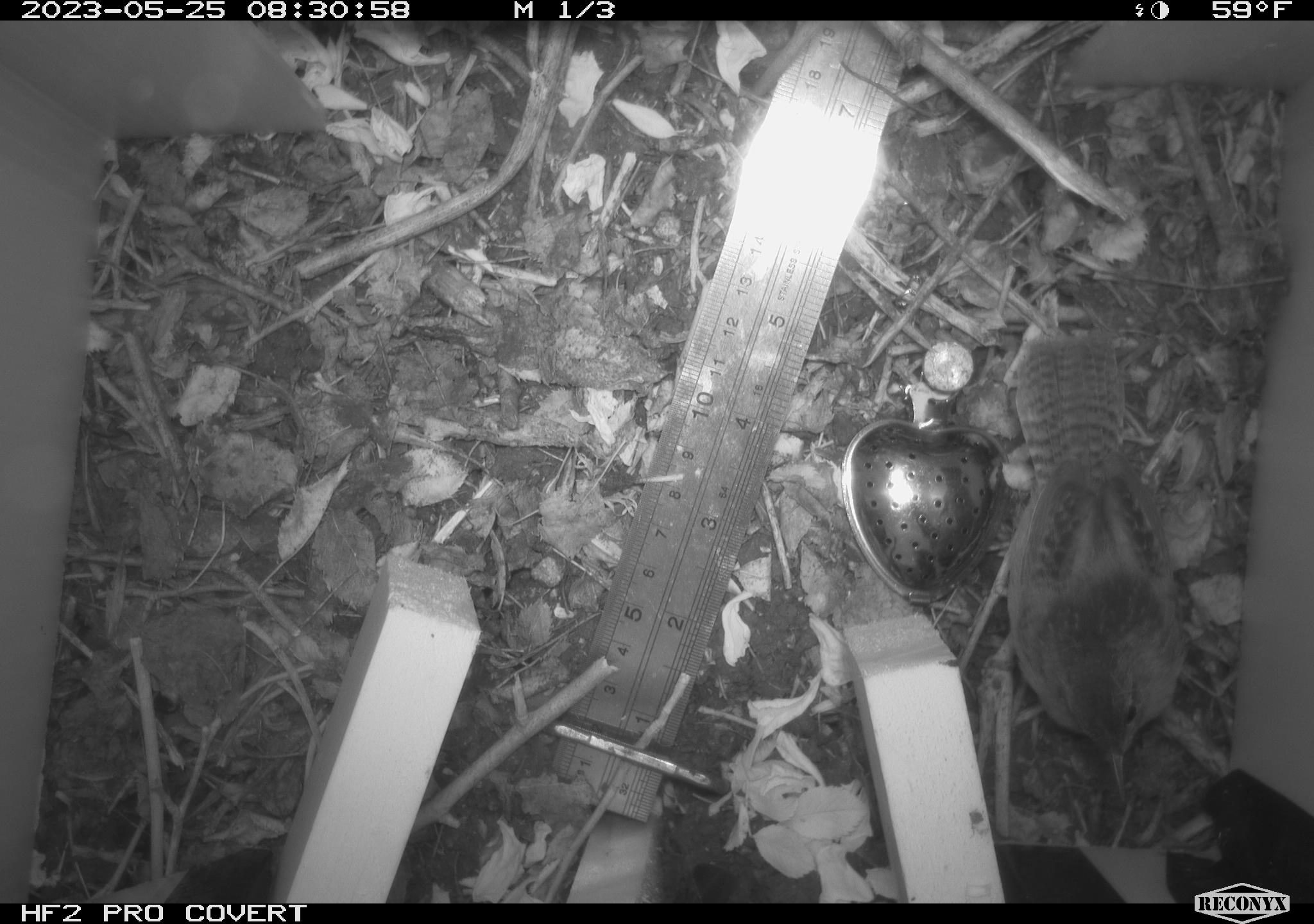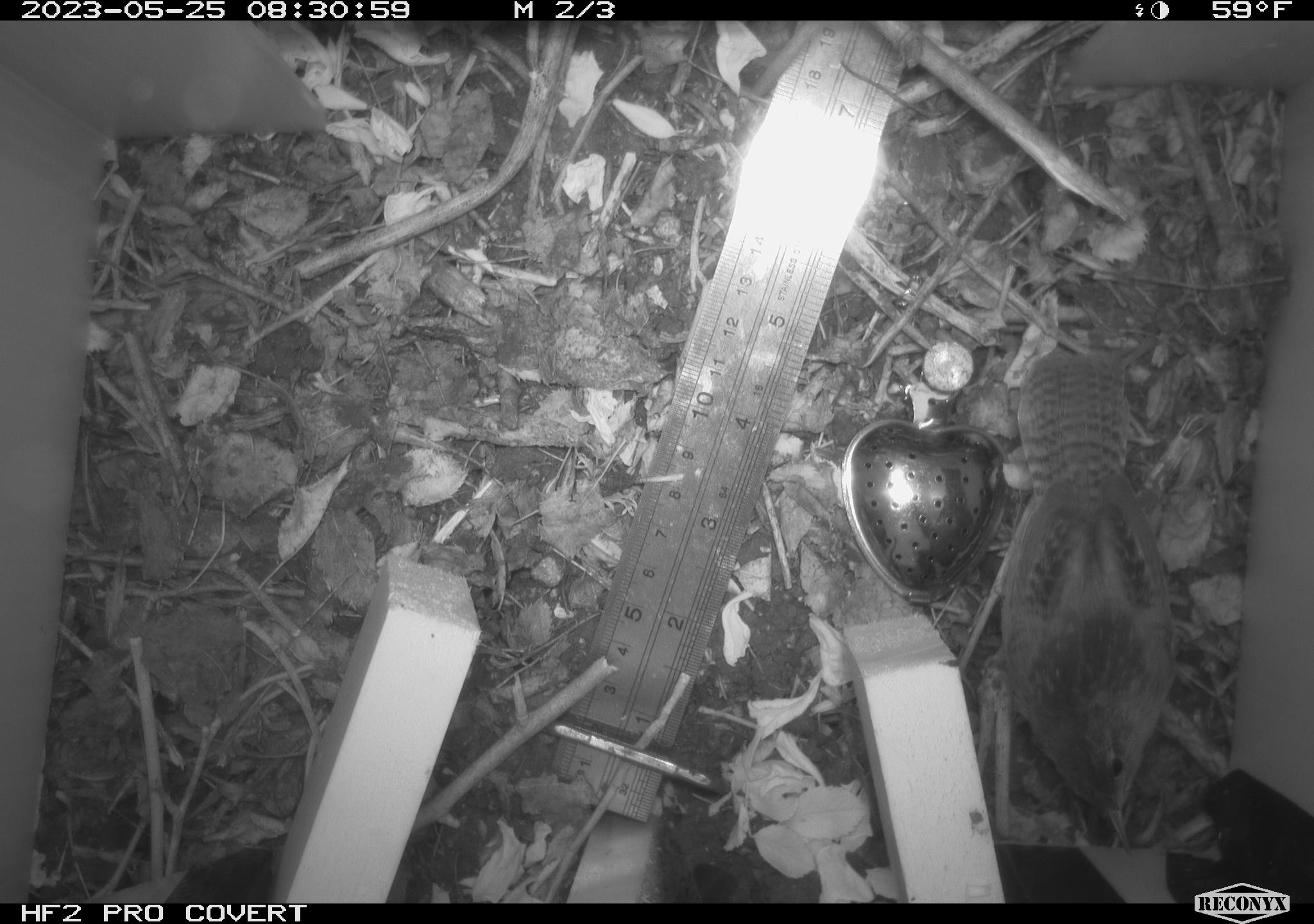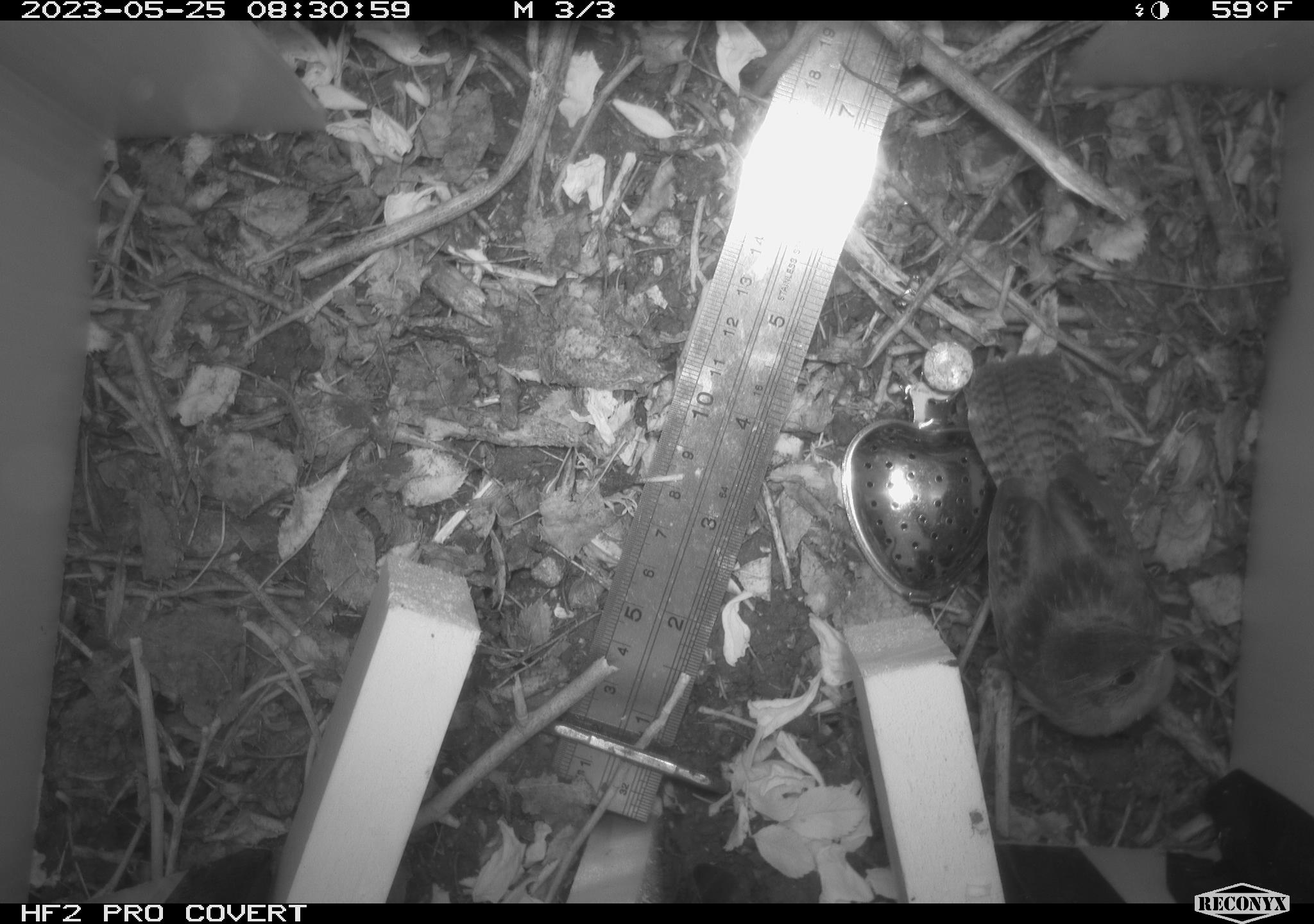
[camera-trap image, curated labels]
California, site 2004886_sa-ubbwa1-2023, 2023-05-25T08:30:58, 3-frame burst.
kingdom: Animalia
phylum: Chordata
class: Aves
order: Passeriformes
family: Troglodytidae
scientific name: Troglodytidae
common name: wren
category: troglodytidae family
Troglodytidae family (wren) (Troglodytidae).